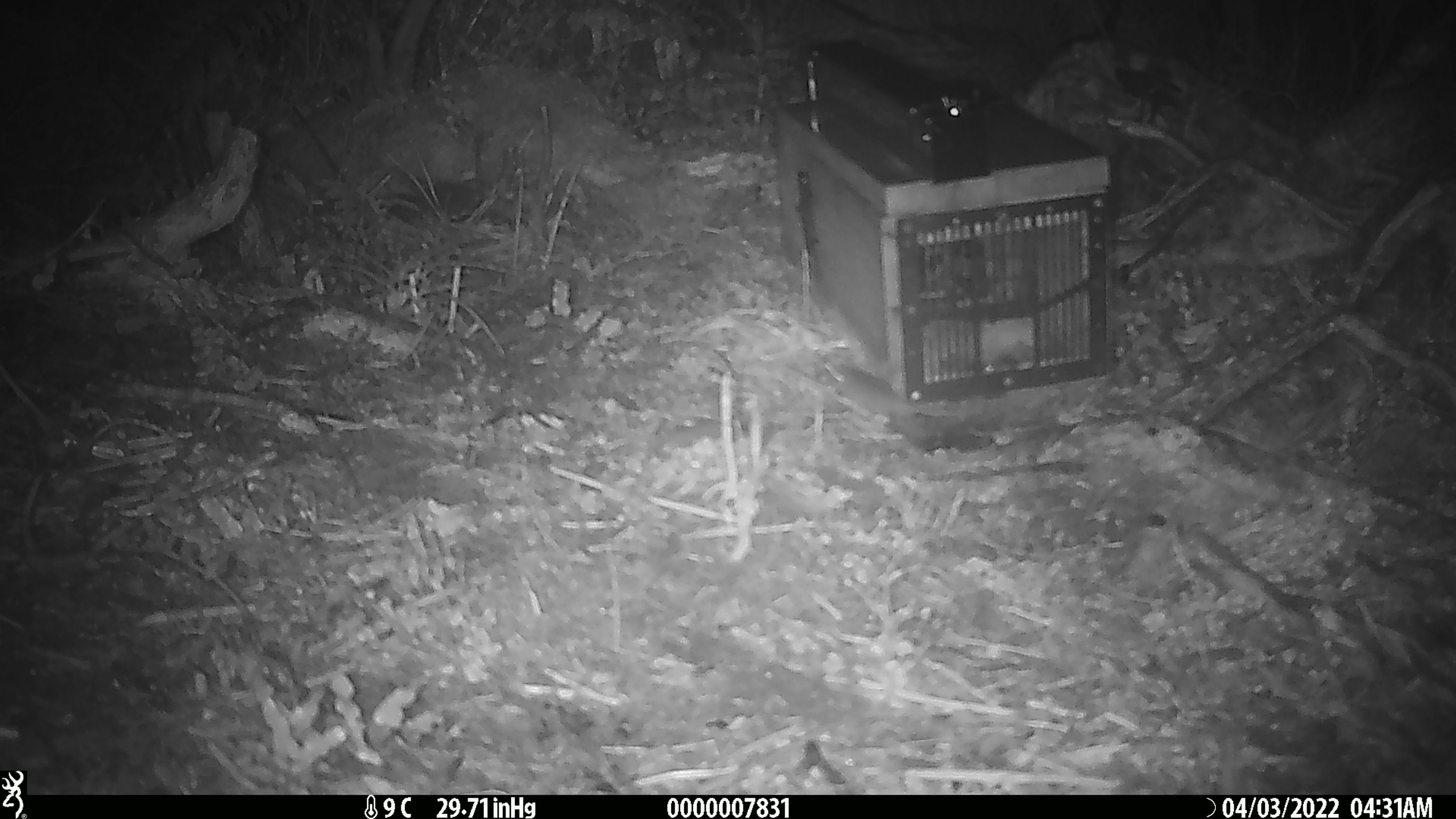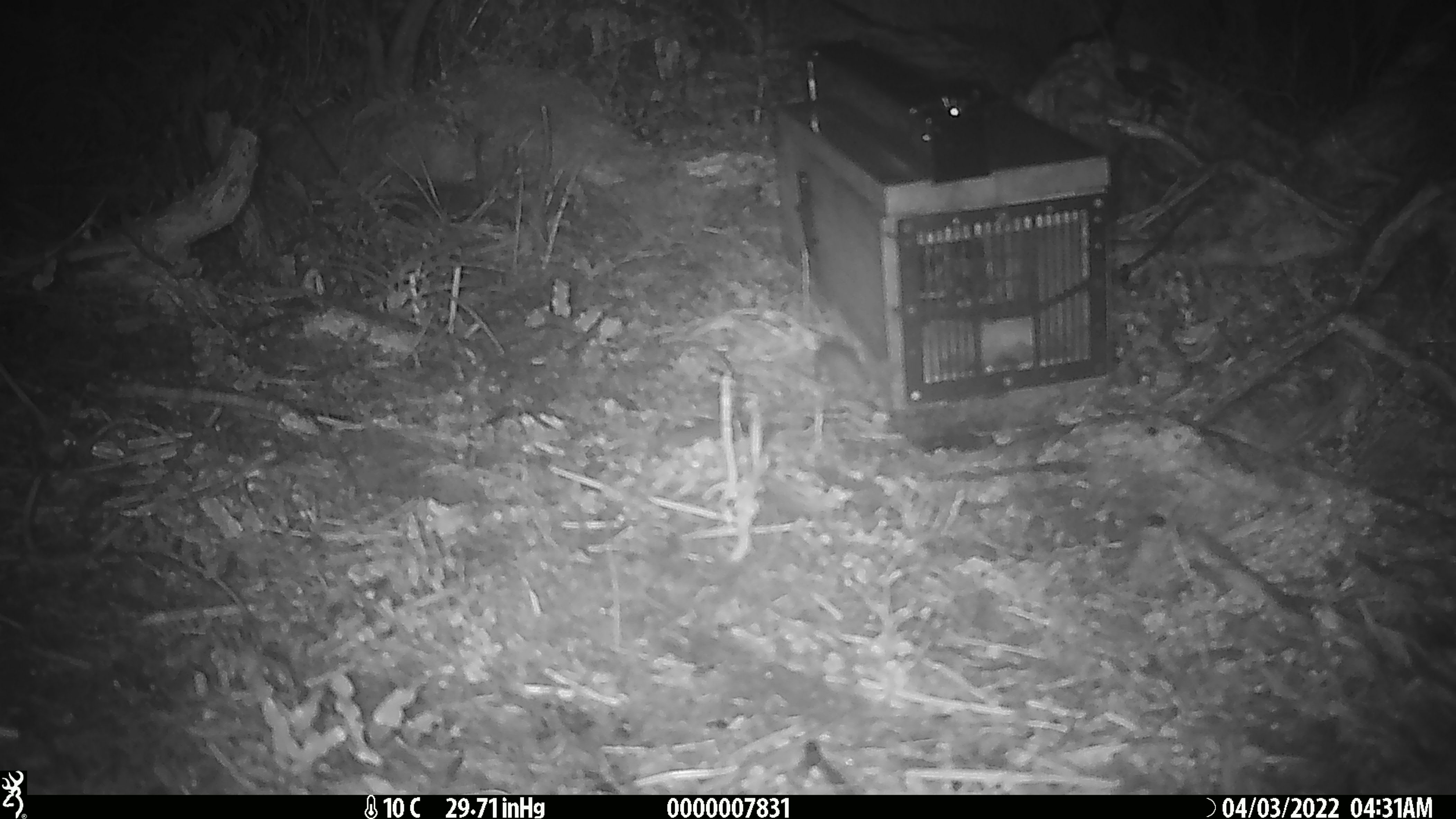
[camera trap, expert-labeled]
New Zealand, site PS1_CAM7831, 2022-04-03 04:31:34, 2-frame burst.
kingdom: Animalia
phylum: Chordata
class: Mammalia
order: Rodentia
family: Muridae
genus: Mus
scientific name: Mus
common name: mouse